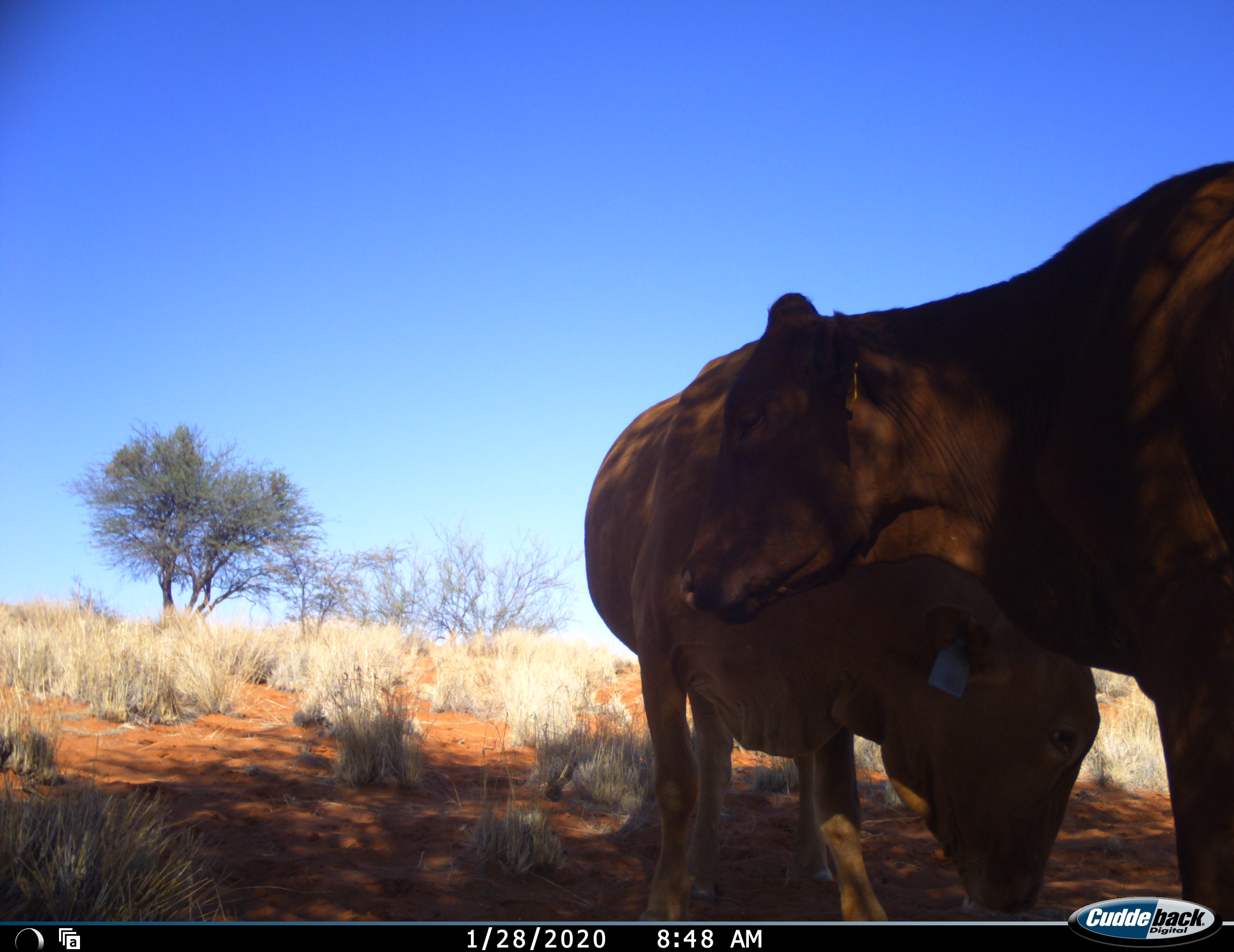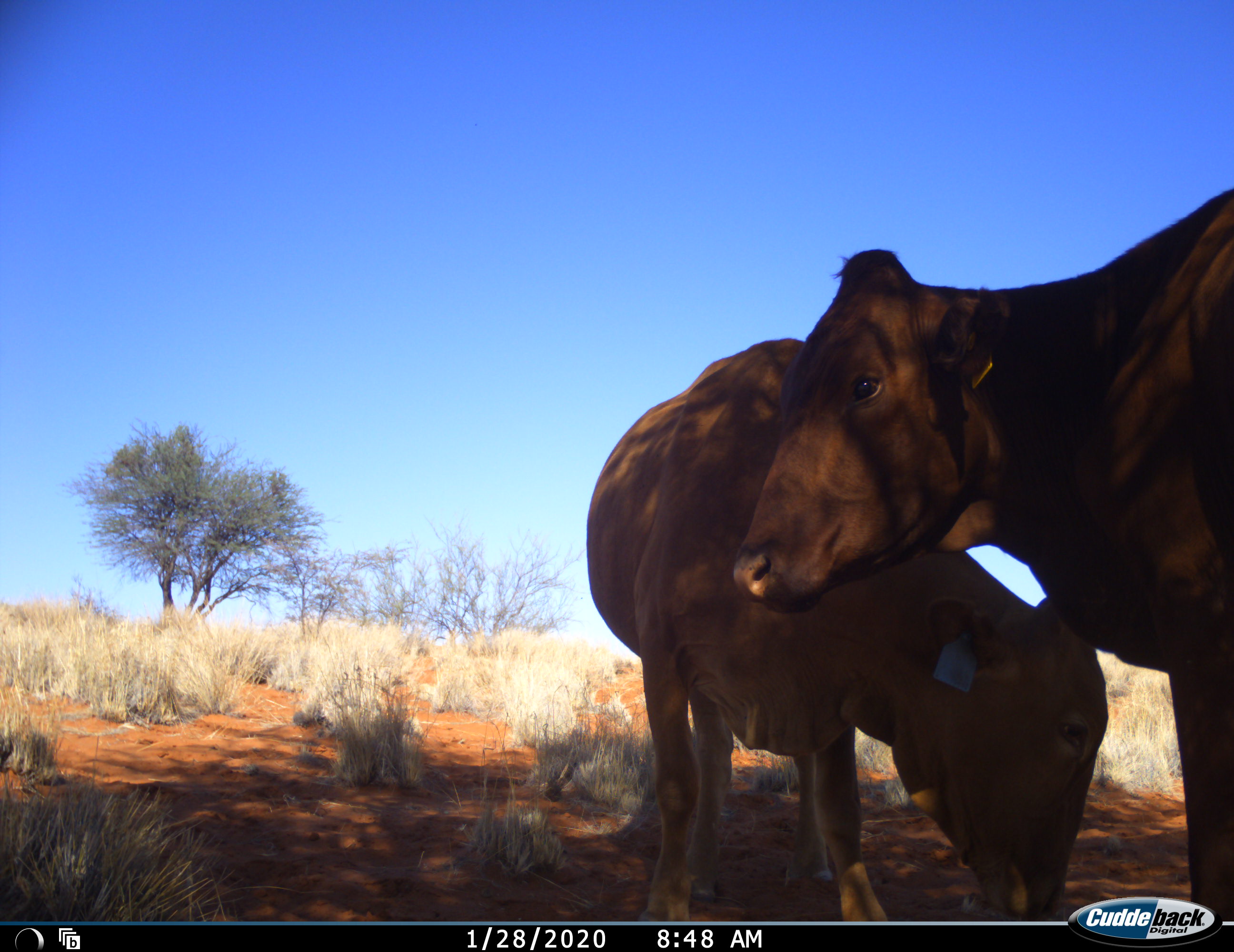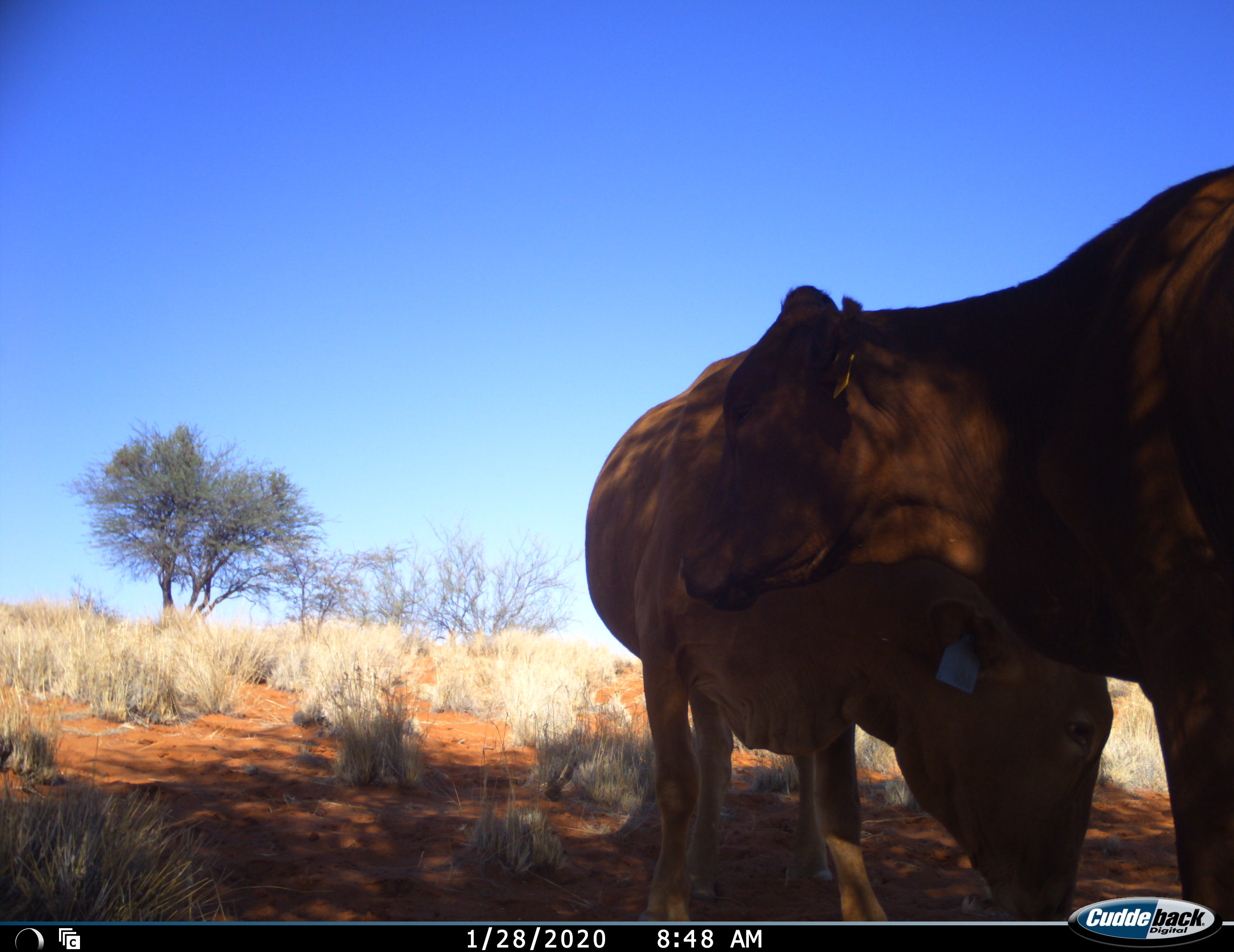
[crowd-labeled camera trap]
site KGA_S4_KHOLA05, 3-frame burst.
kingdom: Animalia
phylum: Chordata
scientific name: Vertebrata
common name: domestic animal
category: domesticanimal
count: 2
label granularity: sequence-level